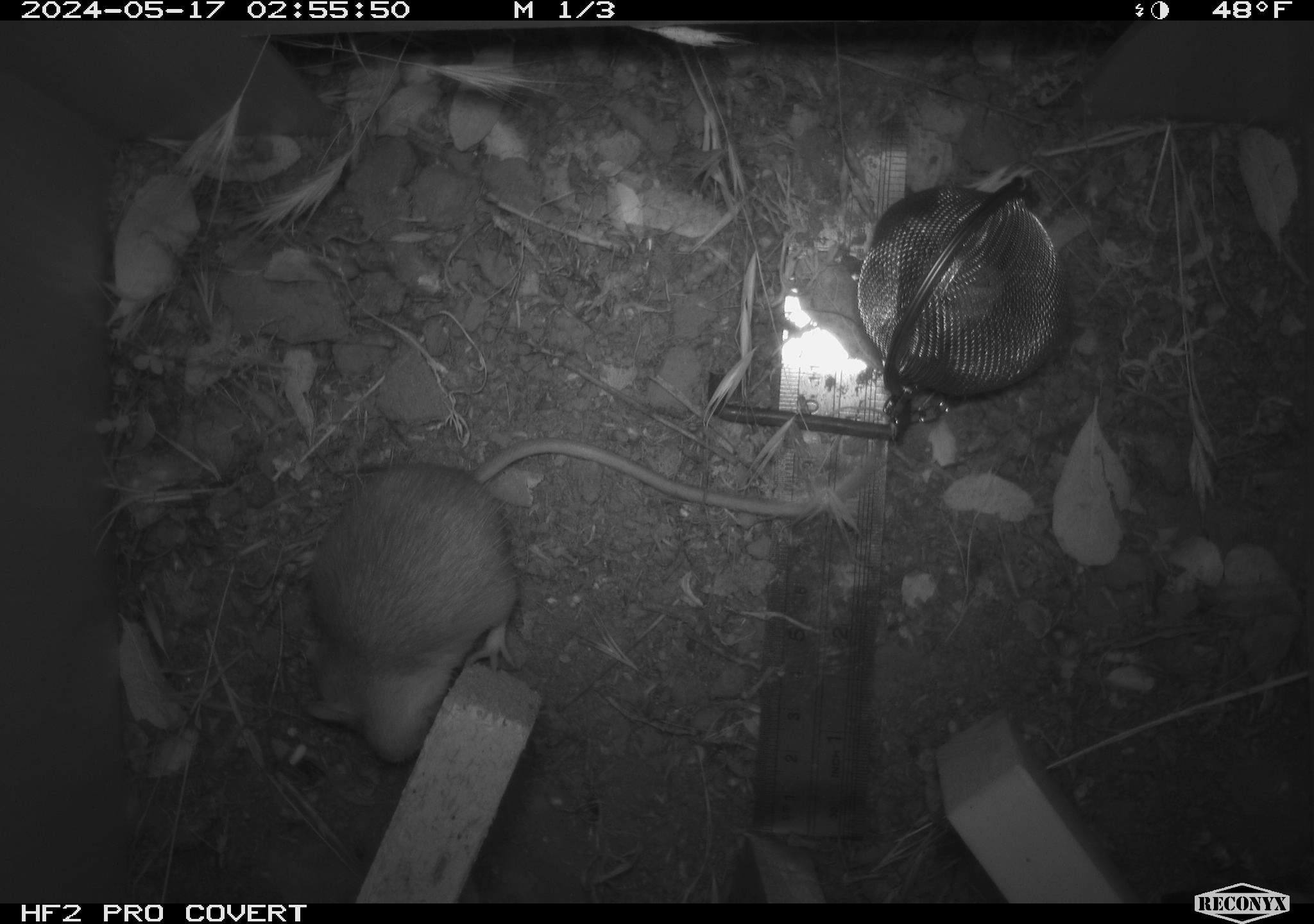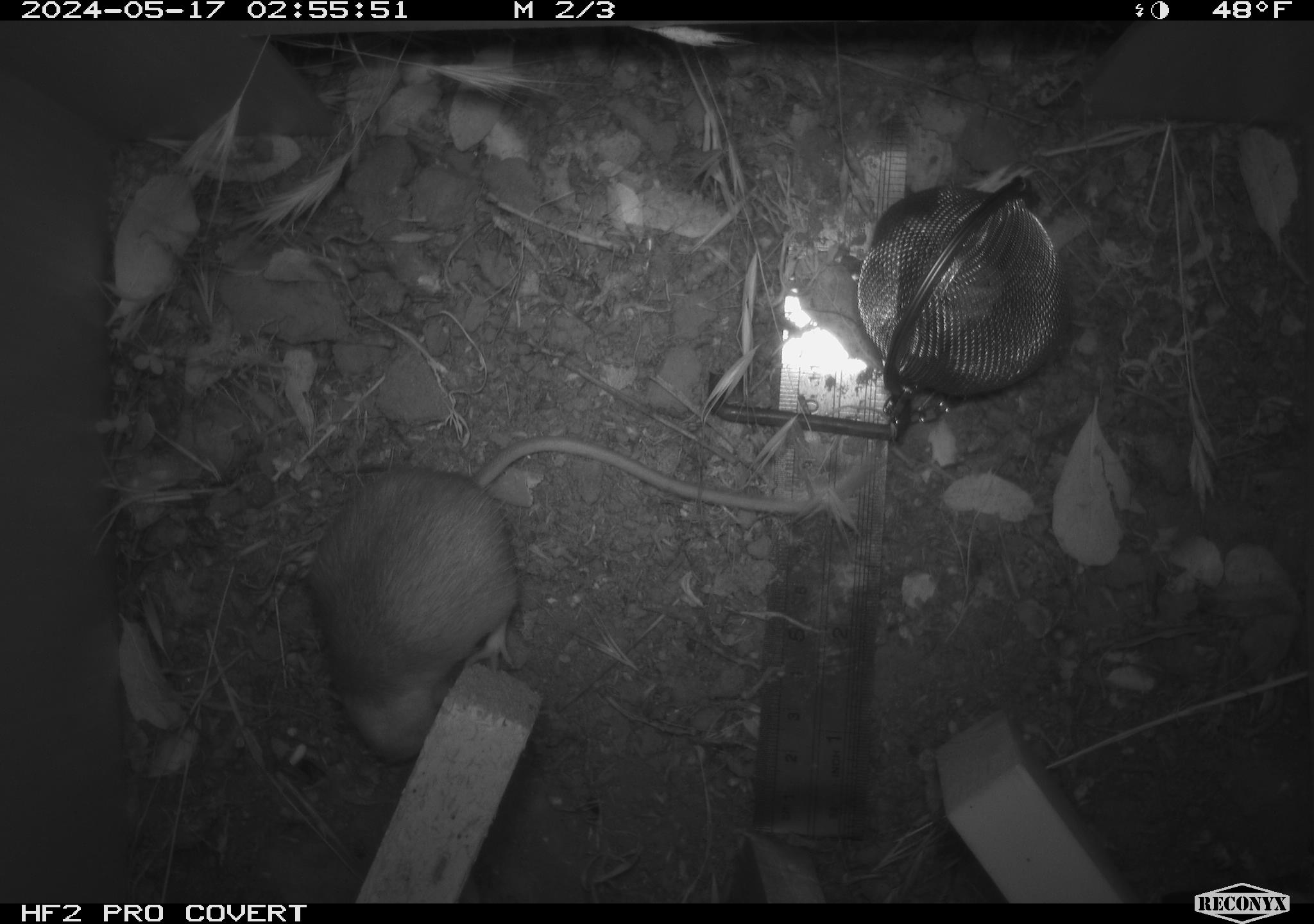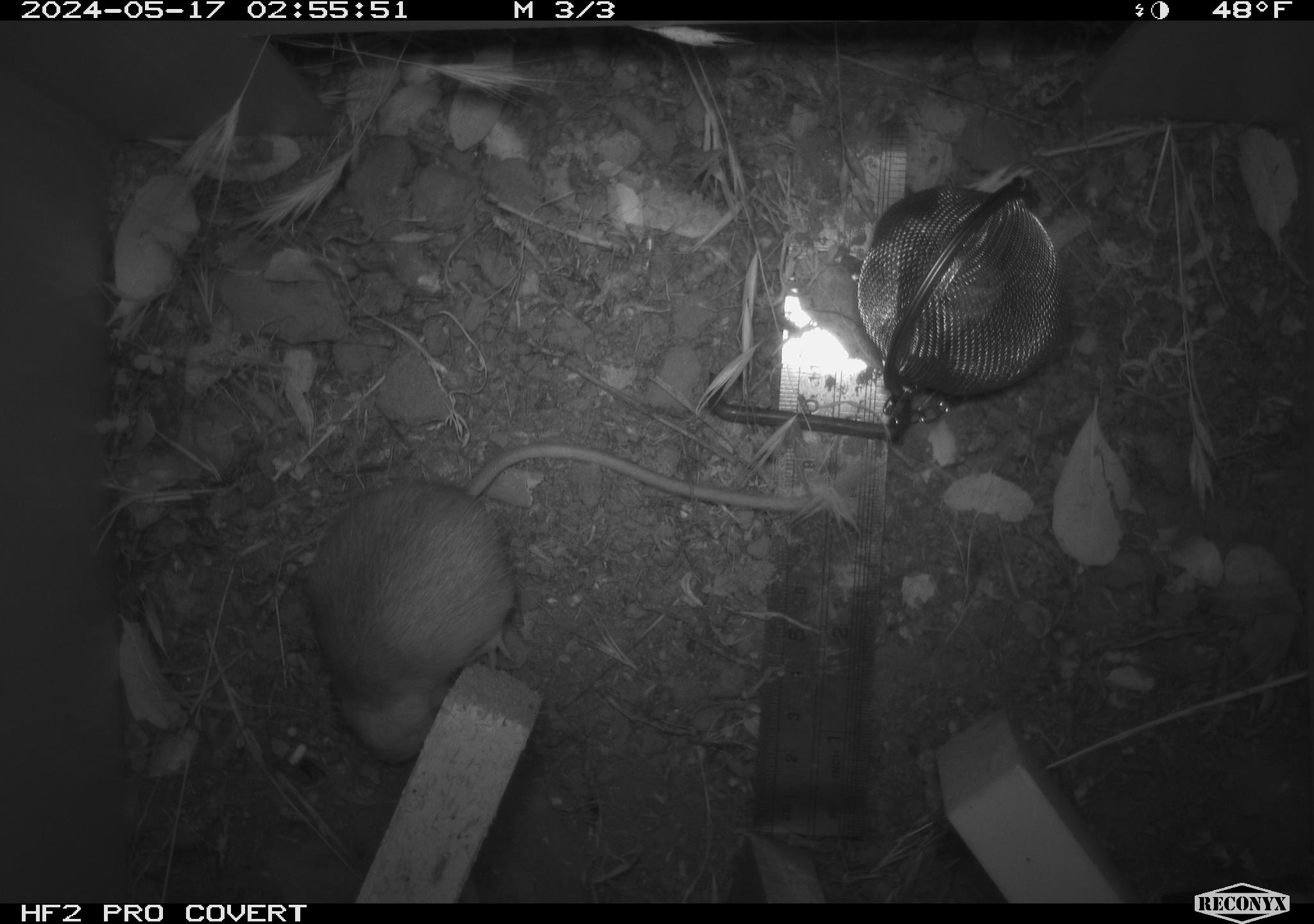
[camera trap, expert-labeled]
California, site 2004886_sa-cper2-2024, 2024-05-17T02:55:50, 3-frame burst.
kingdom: Animalia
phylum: Chordata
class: Mammalia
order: Rodentia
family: Heteromyidae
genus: Dipodomys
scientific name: Dipodomys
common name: kangaroo rats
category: dipodomys species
Dipodomys species (kangaroo rats) (Dipodomys).